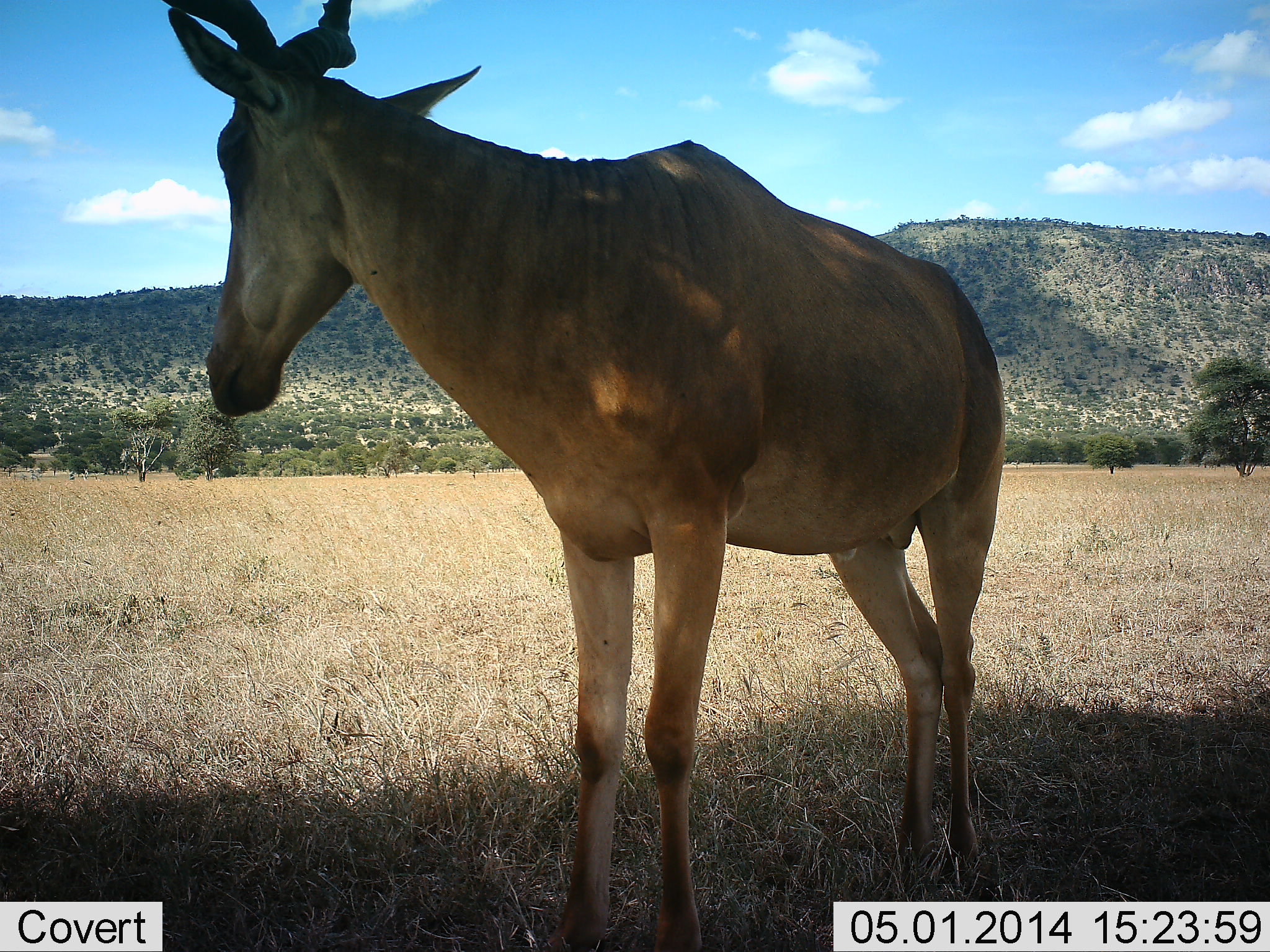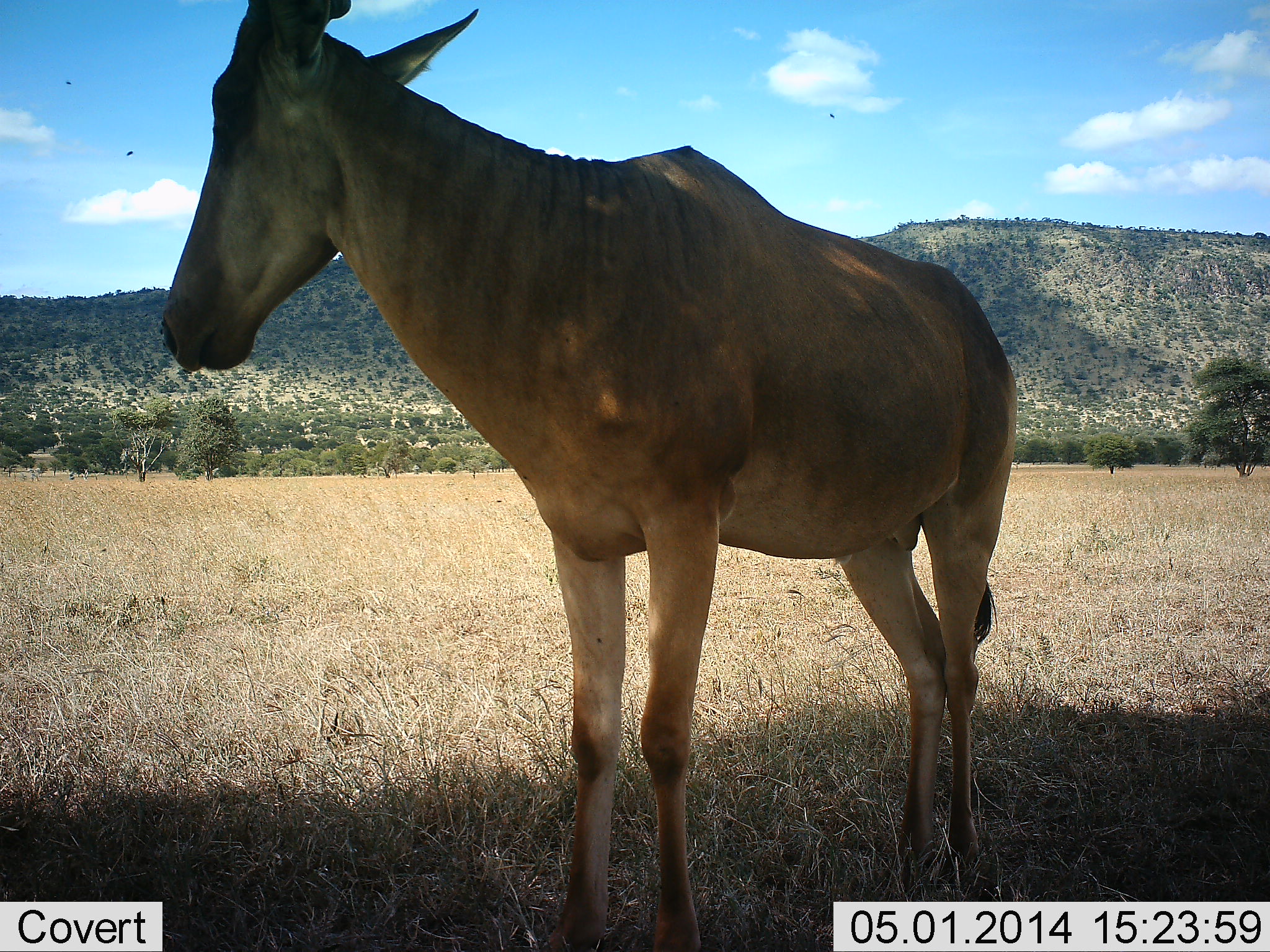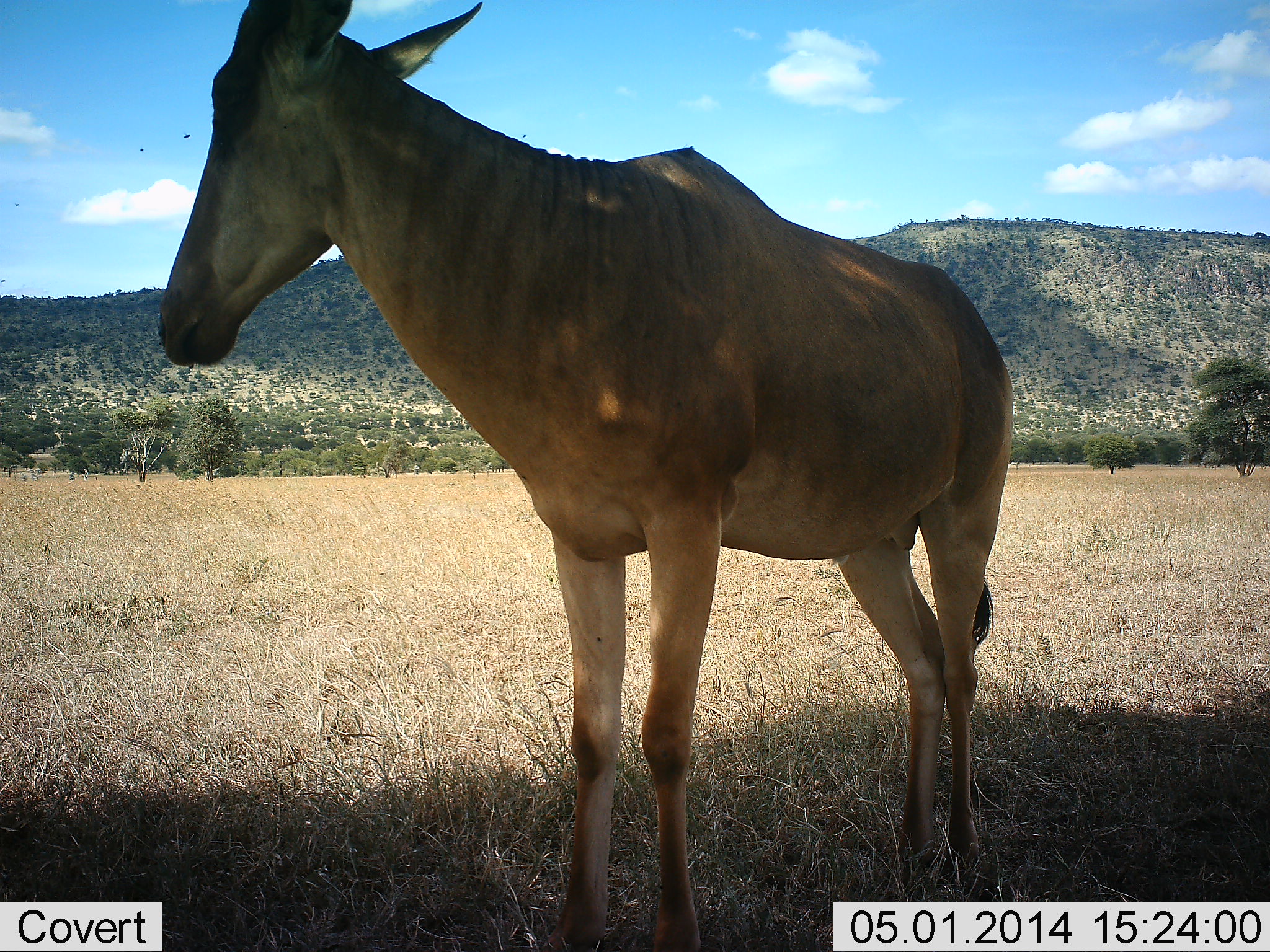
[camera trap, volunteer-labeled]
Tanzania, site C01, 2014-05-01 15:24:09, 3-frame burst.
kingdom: Animalia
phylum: Chordata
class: Mammalia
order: Artiodactyla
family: Bovidae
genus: Alcelaphus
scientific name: Alcelaphus buselaphus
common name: hartebeest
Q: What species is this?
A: Hartebeest (Alcelaphus buselaphus).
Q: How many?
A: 1.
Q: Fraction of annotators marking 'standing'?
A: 100%.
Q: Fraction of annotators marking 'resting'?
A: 0%.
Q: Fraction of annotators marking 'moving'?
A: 0%.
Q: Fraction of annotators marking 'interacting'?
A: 0%.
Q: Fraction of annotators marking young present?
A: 0%.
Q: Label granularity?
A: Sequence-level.